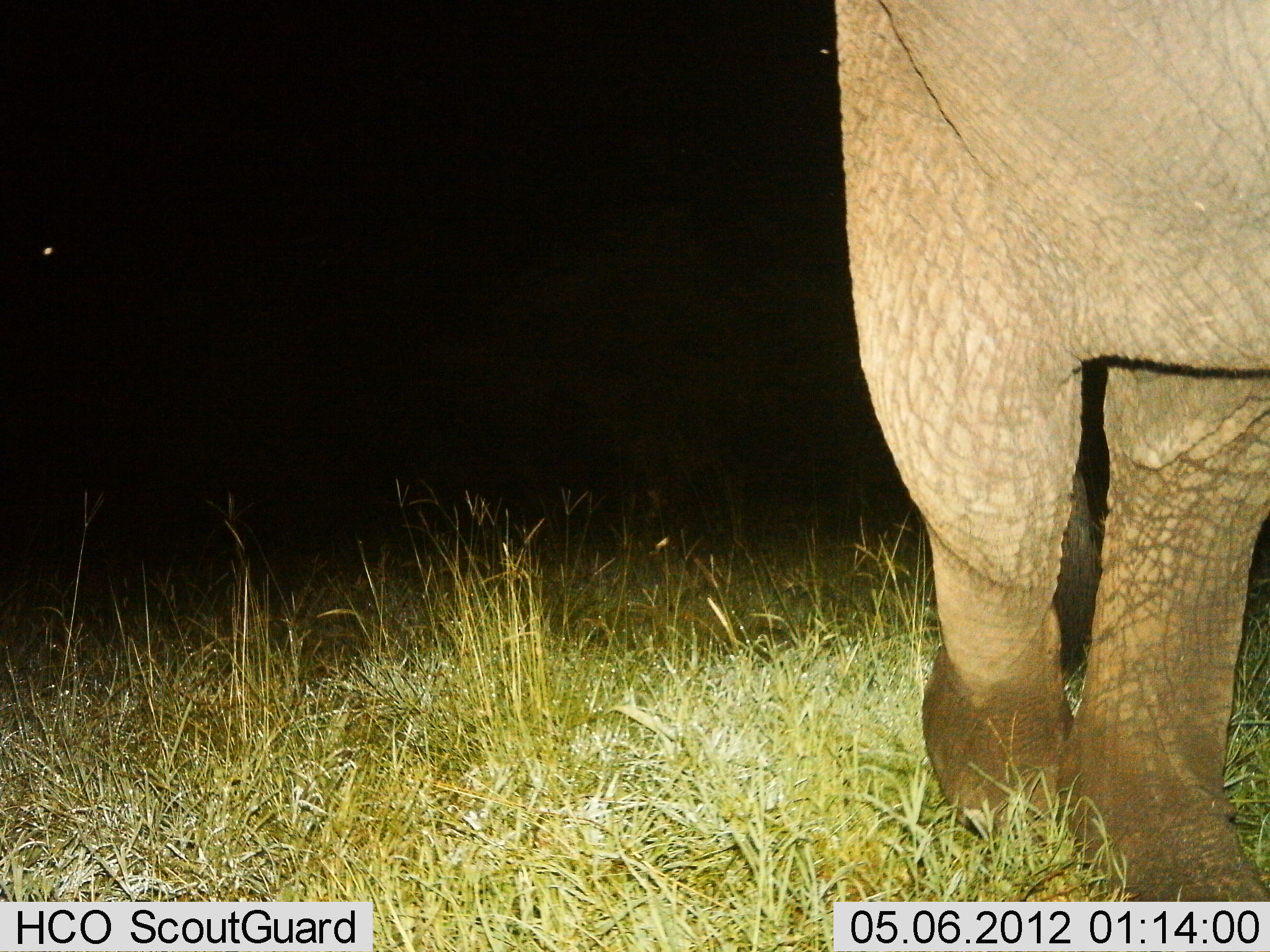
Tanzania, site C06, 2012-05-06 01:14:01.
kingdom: Animalia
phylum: Chordata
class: Mammalia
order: Proboscidea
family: Elephantidae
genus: Loxodonta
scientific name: Loxodonta africana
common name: african bush elephant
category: elephant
Elephant (african bush elephant) (Loxodonta africana), count 1. Behavior (volunteer vote fractions): standing 50%, resting 0%, moving 50%, interacting 0%. Young present (vote fraction): 0%. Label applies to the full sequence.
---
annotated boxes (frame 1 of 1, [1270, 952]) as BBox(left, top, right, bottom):
animal: BBox(830, 0, 1270, 902)